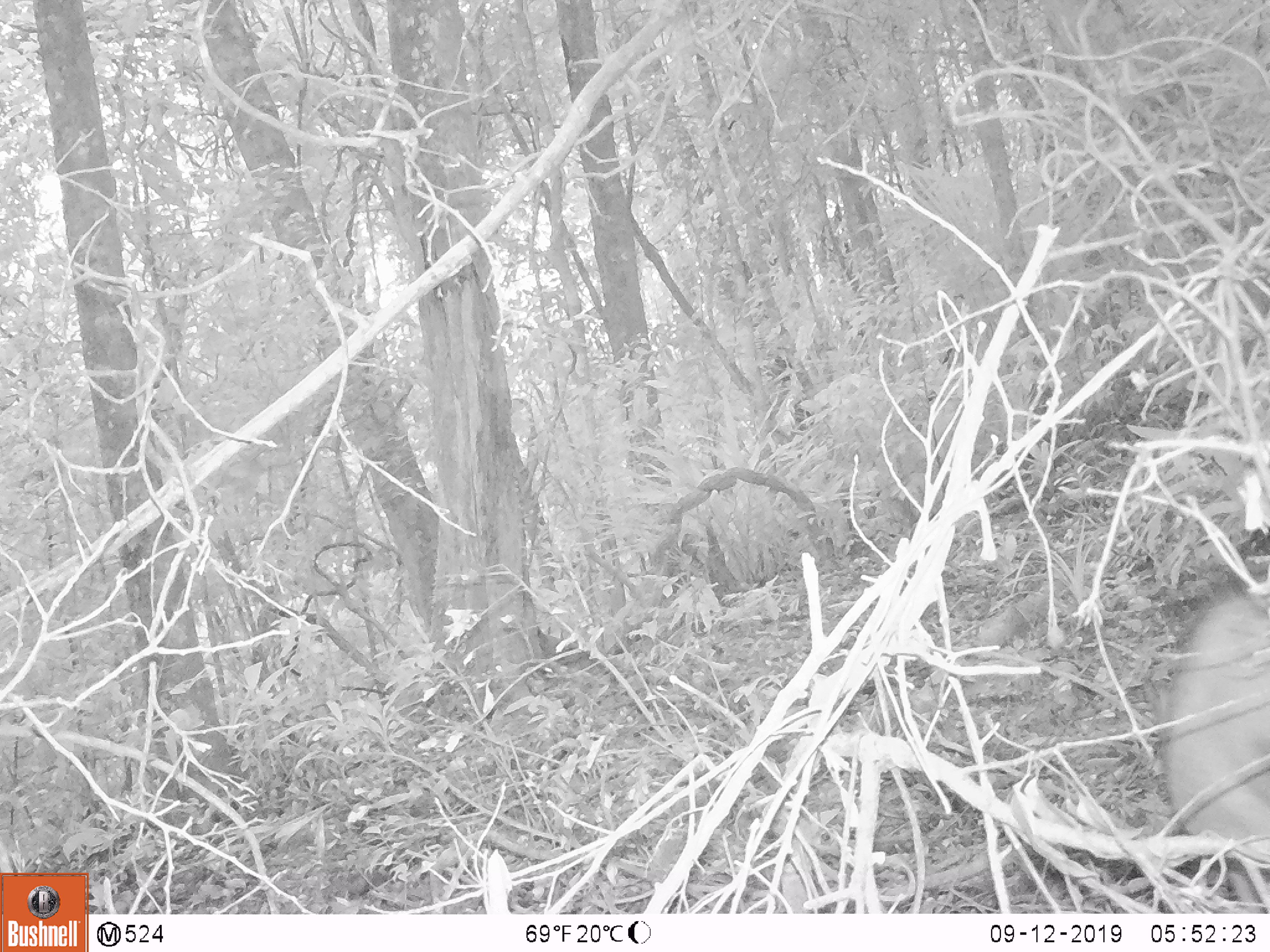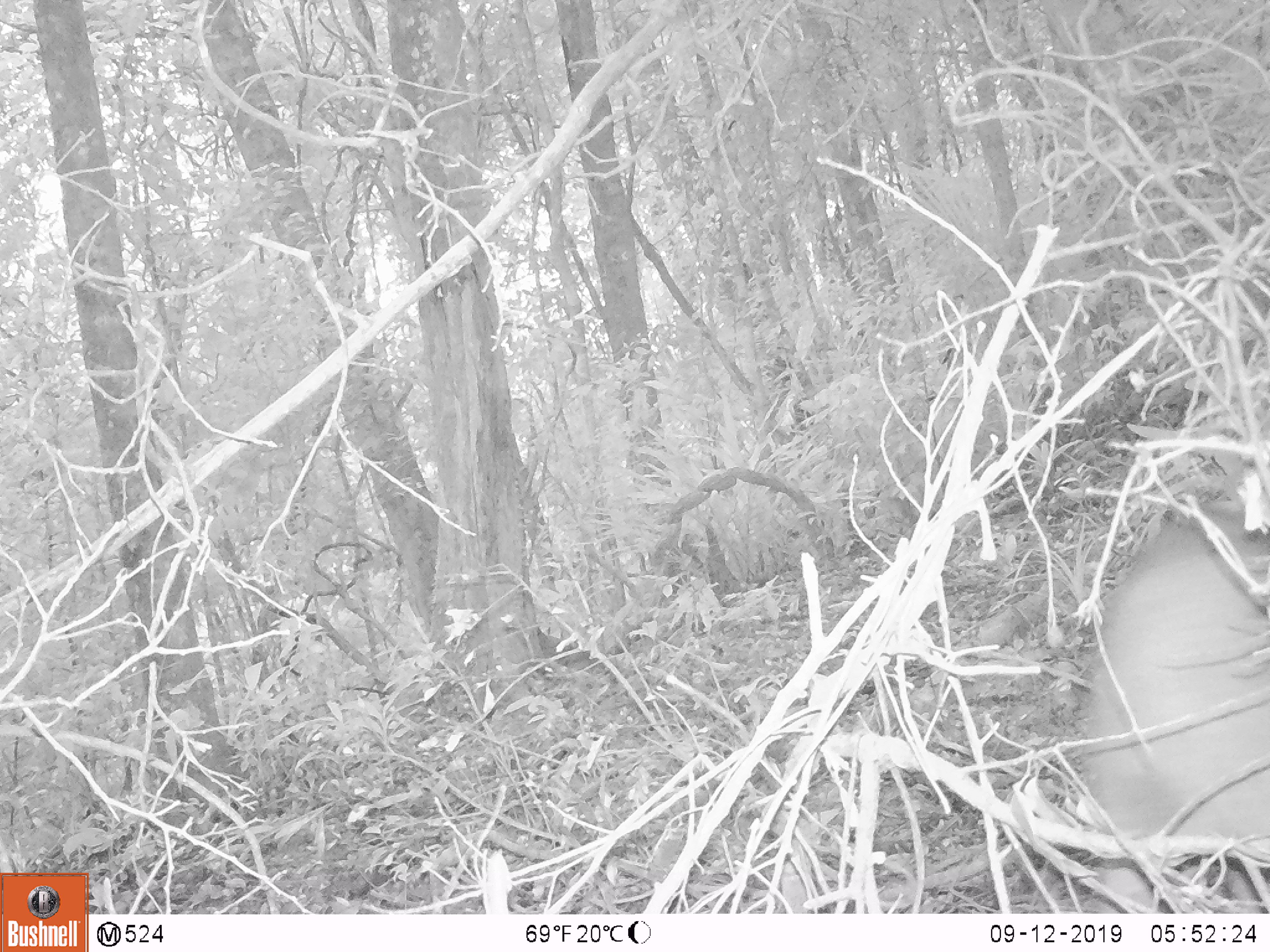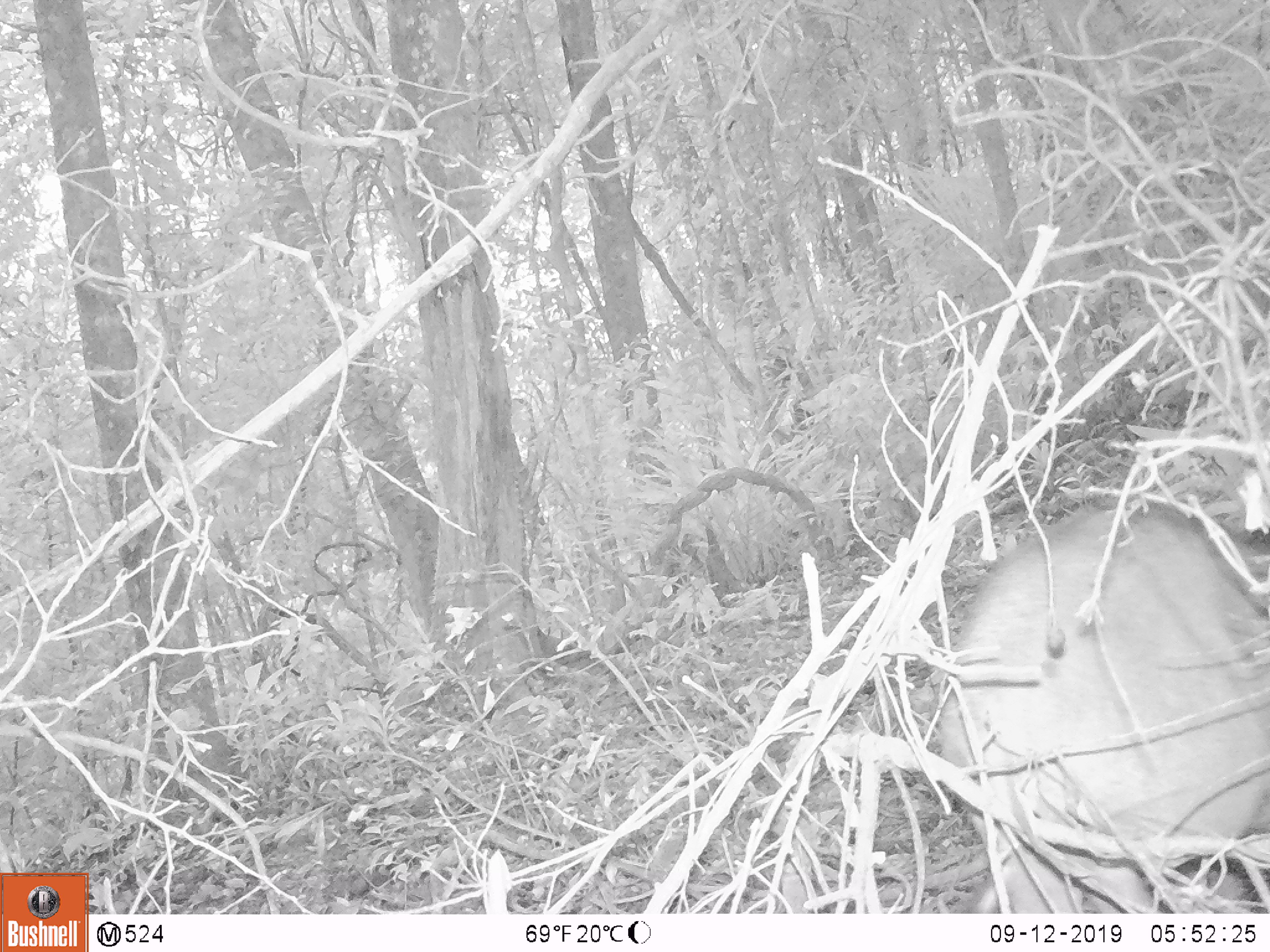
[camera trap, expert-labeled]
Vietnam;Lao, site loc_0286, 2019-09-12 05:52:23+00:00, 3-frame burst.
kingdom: Animalia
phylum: Chordata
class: Mammalia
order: Artiodactyla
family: Suidae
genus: Sus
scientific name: Sus scrofa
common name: eurasian wild pig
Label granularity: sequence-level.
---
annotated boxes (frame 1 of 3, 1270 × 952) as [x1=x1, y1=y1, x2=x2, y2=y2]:
eurasian wild pig: [x1=1164, y1=598, x2=1269, y2=857]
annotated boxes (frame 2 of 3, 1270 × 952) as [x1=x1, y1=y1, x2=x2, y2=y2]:
eurasian wild pig: [x1=1084, y1=508, x2=1269, y2=915]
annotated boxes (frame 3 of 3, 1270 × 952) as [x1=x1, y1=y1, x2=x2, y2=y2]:
eurasian wild pig: [x1=939, y1=501, x2=1269, y2=914]